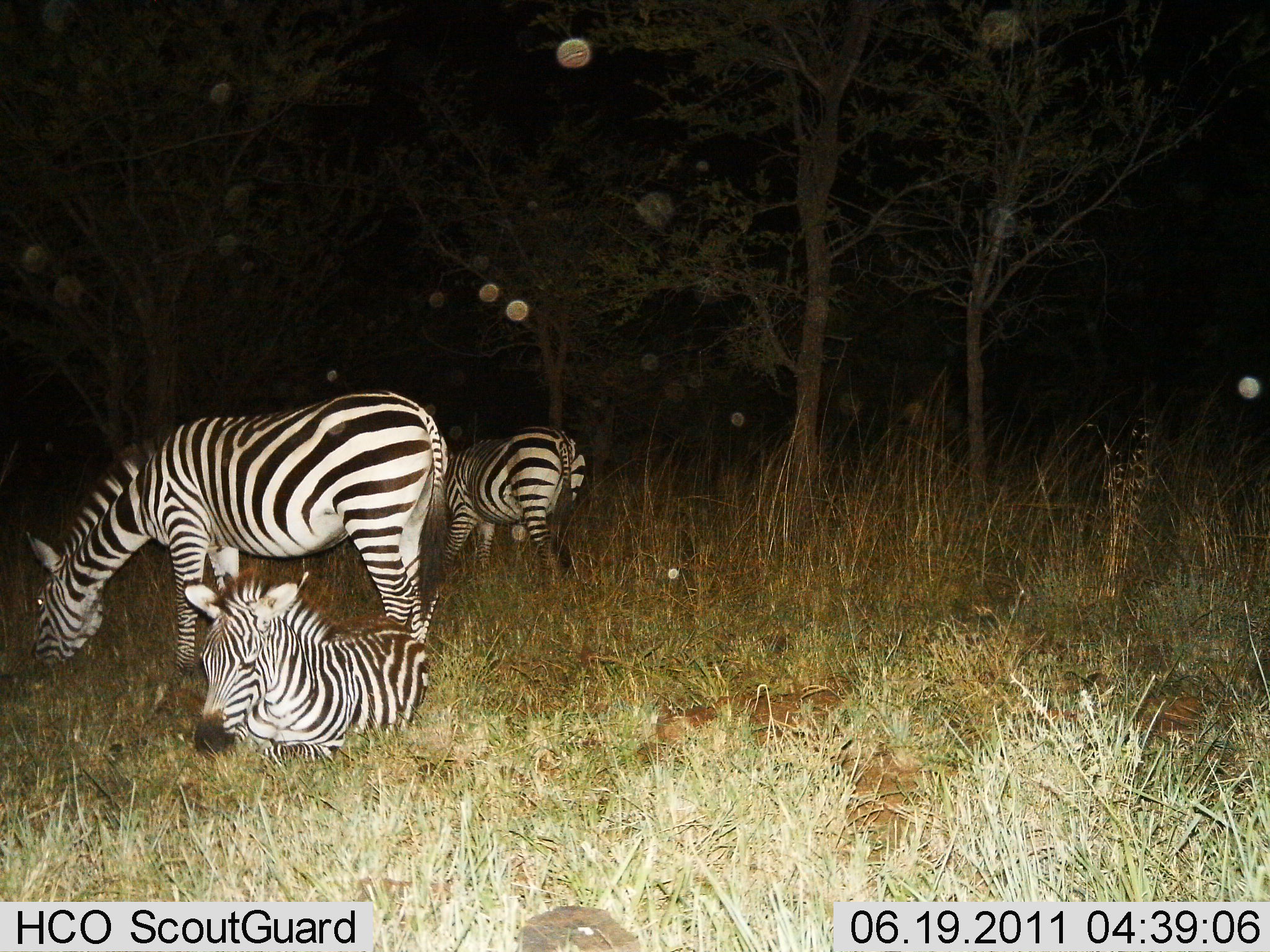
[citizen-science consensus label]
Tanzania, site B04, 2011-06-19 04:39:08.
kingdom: Animalia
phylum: Chordata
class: Mammalia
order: Perissodactyla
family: Equidae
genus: Equus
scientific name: Equus quagga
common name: plains zebra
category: zebra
Zebra (plains zebra) (Equus quagga), count 3. Behavior (volunteer vote fractions): standing 20%, resting 90%, moving 0%, interacting 0%. Young present (vote fraction): 20%. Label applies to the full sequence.